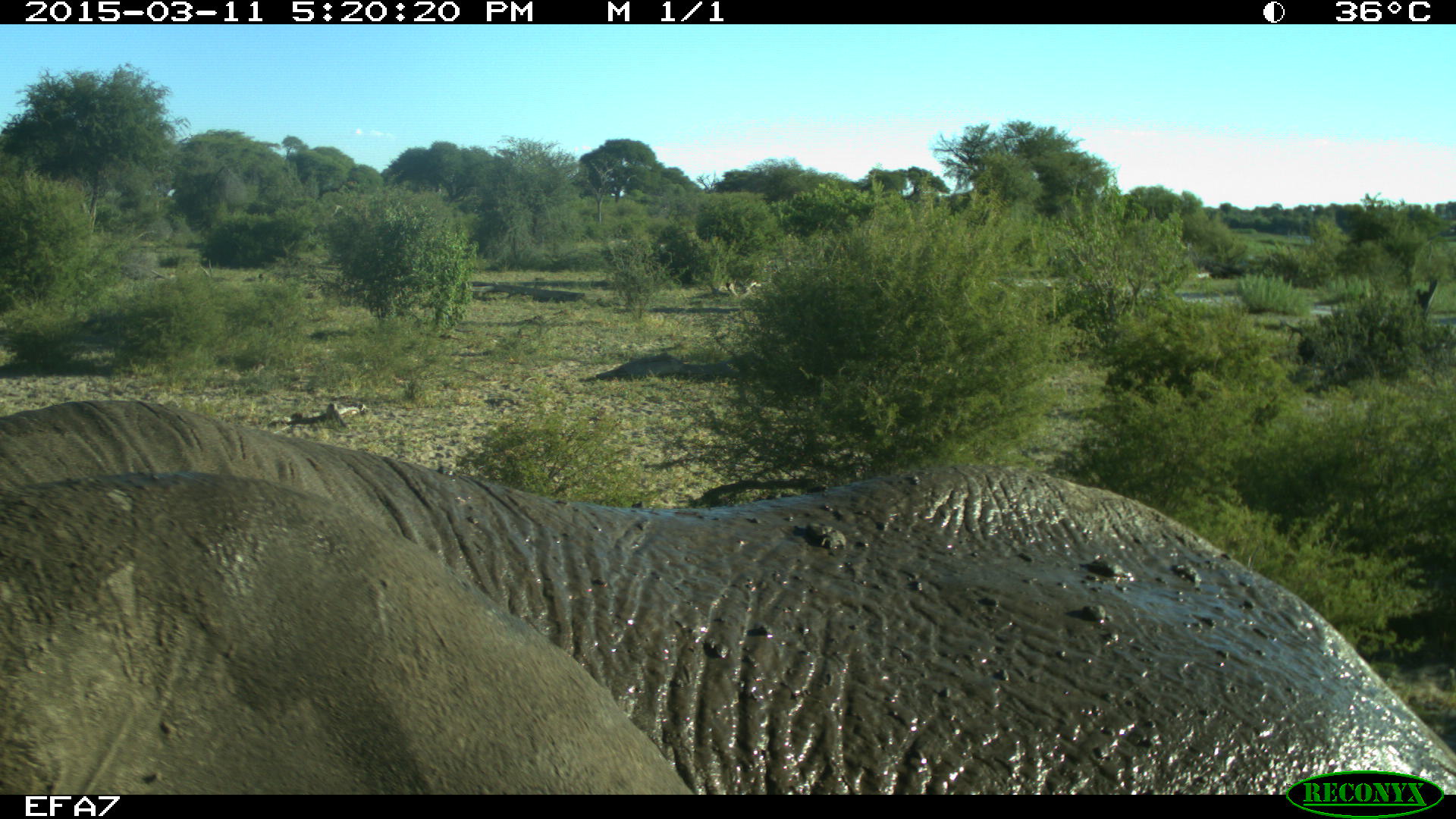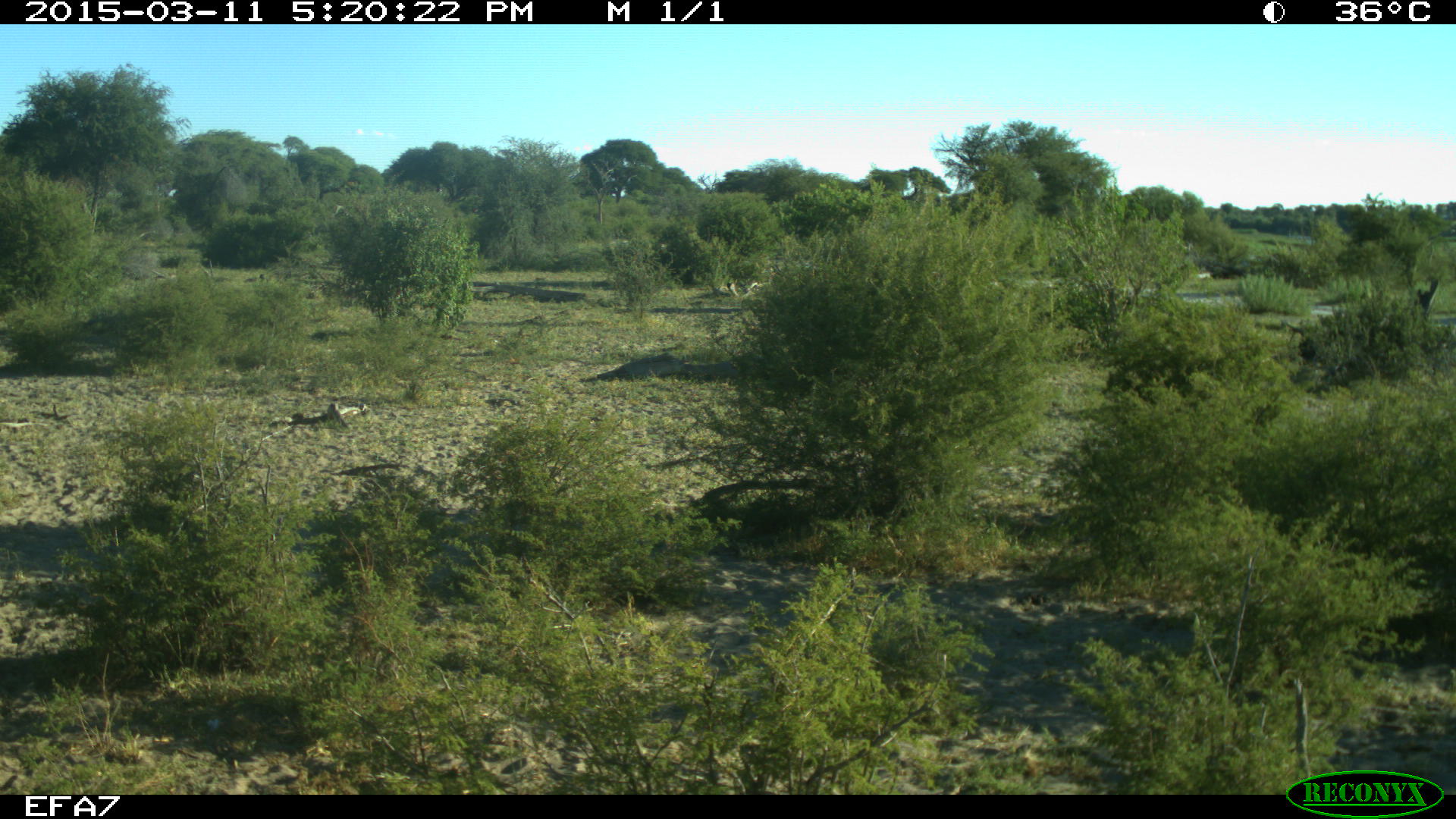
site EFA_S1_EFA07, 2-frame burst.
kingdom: Animalia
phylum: Chordata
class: Mammalia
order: Proboscidea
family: Elephantidae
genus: Loxodonta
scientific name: Loxodonta africana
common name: african bush elephant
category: elephant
Elephant (african bush elephant) (Loxodonta africana), count 1. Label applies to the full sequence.